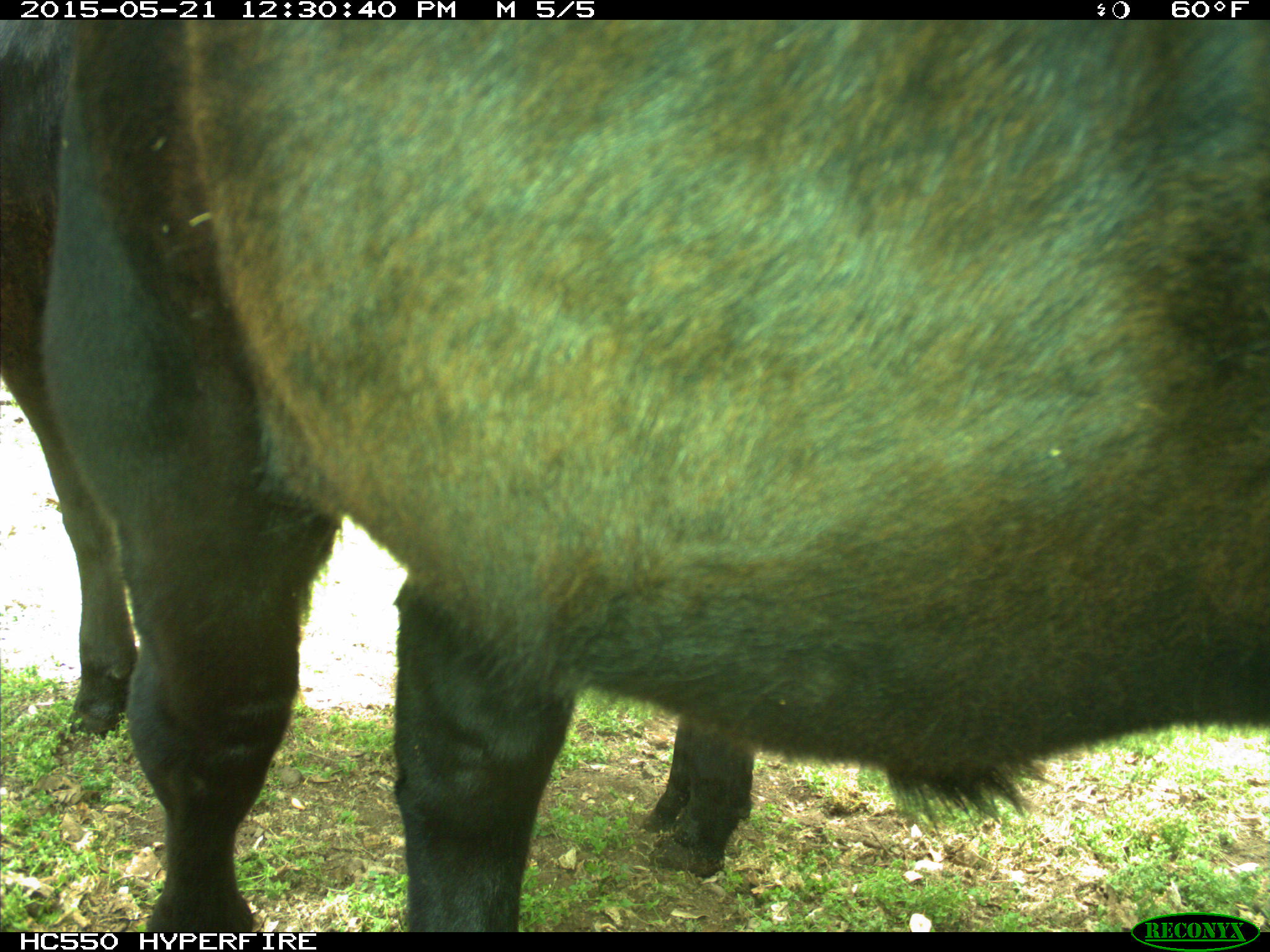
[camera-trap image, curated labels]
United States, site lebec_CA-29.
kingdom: Animalia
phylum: Chordata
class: Mammalia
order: Artiodactyla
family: Bovidae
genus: Bos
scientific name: Bos taurus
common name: domestic cow